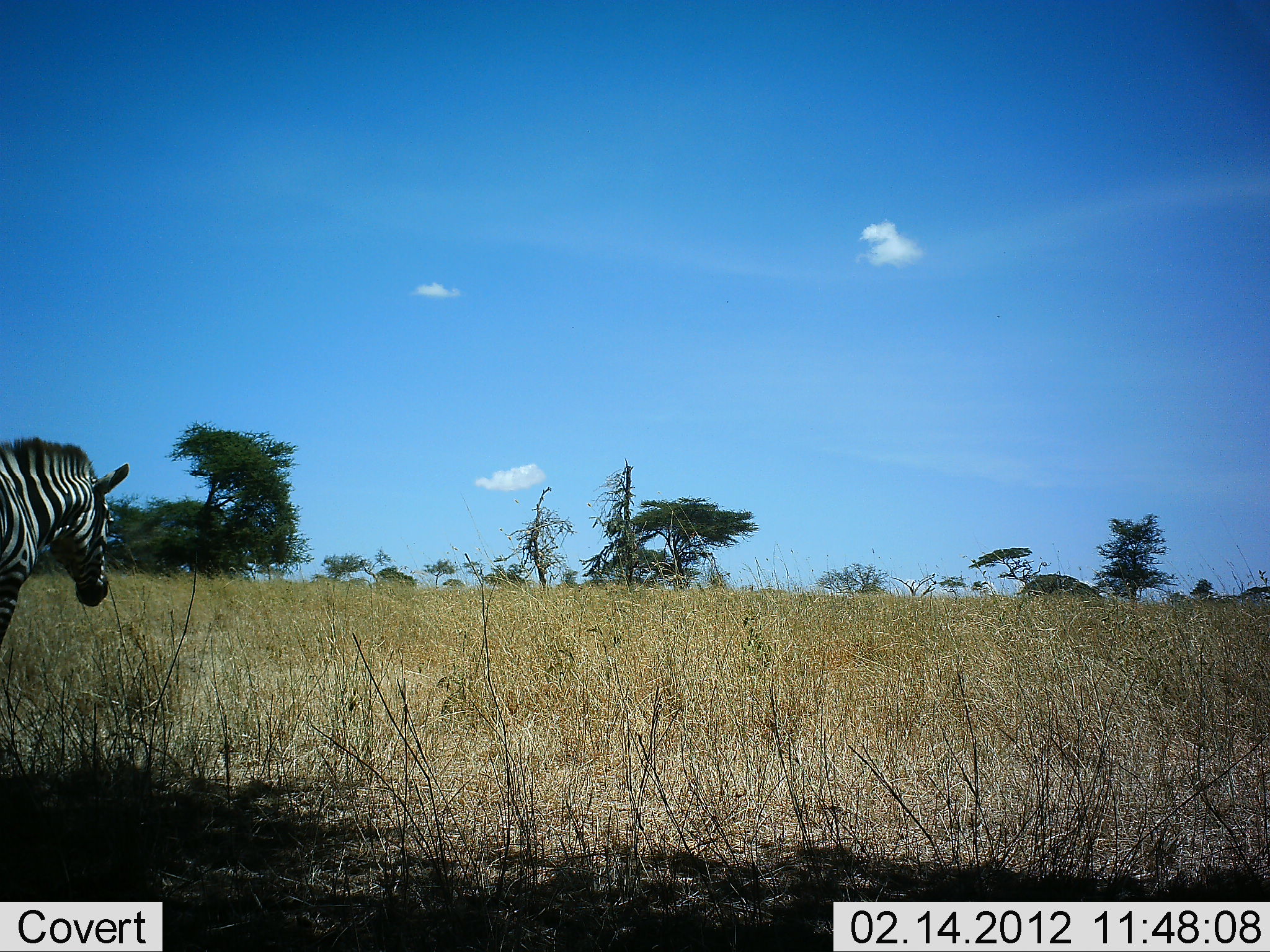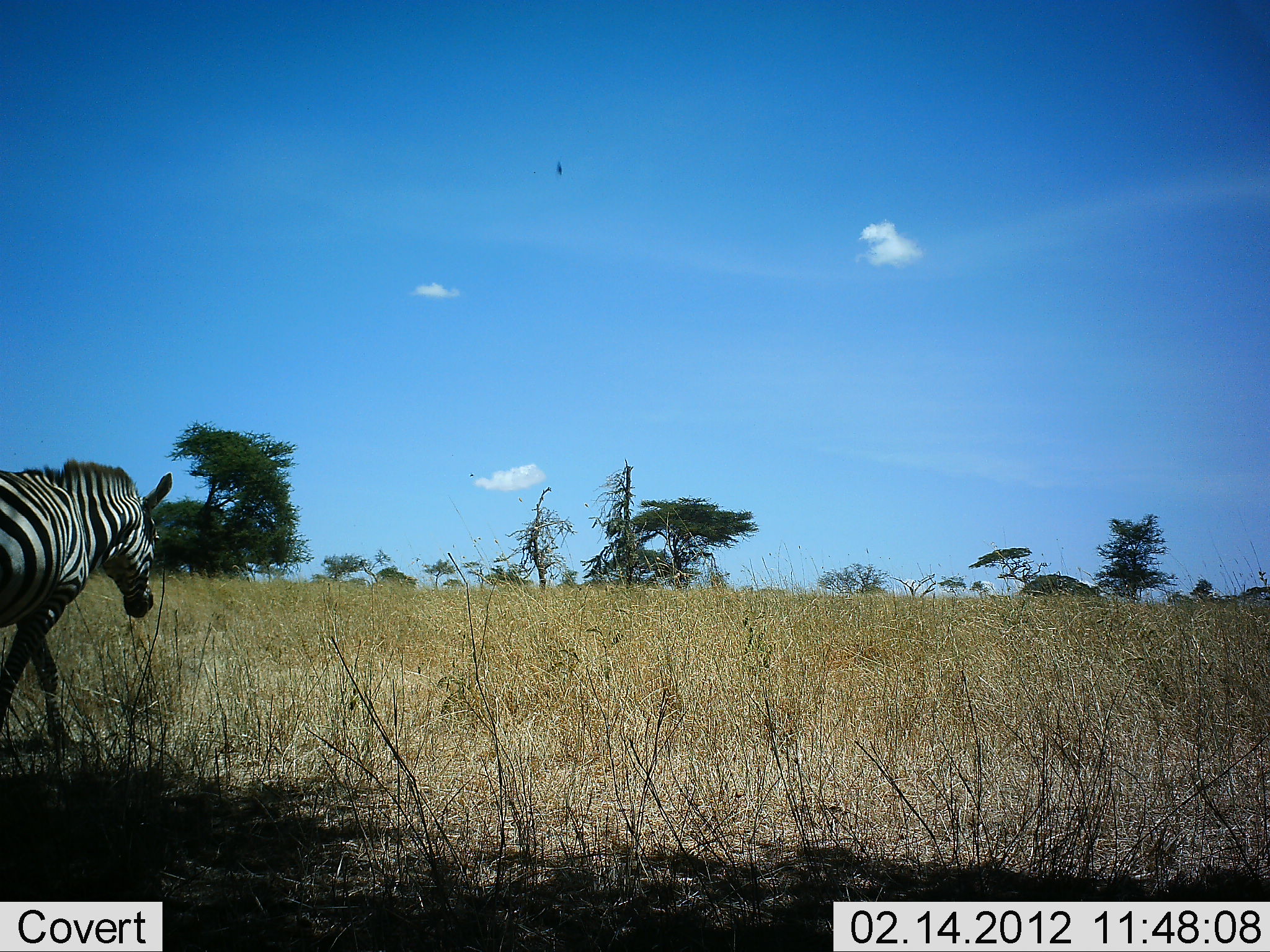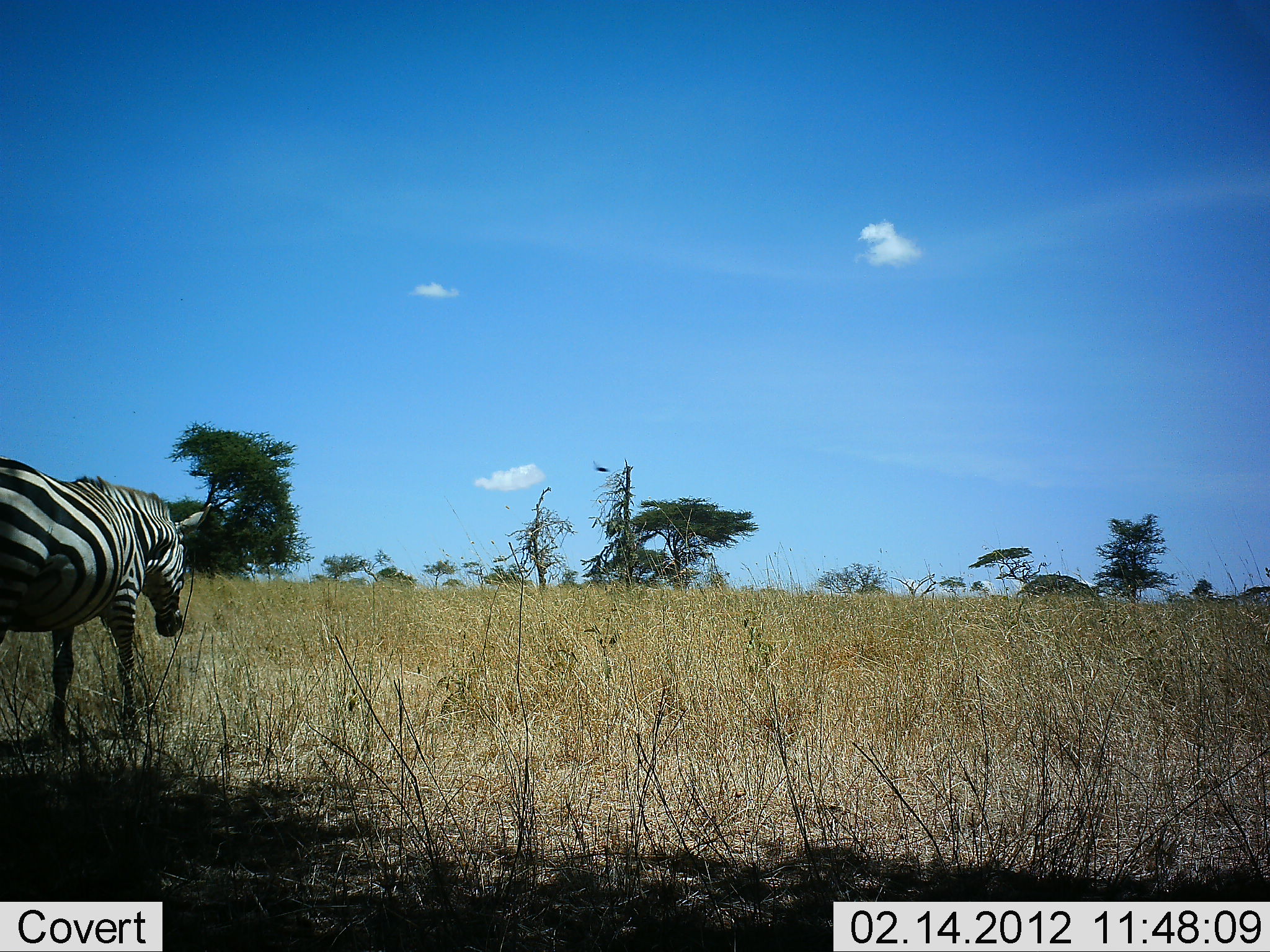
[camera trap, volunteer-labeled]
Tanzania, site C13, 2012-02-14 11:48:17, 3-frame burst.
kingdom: Animalia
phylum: Chordata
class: Mammalia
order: Perissodactyla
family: Equidae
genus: Equus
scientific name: Equus quagga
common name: plains zebra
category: zebra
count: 1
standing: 8%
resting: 0%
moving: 96%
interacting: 0%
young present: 0%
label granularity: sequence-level